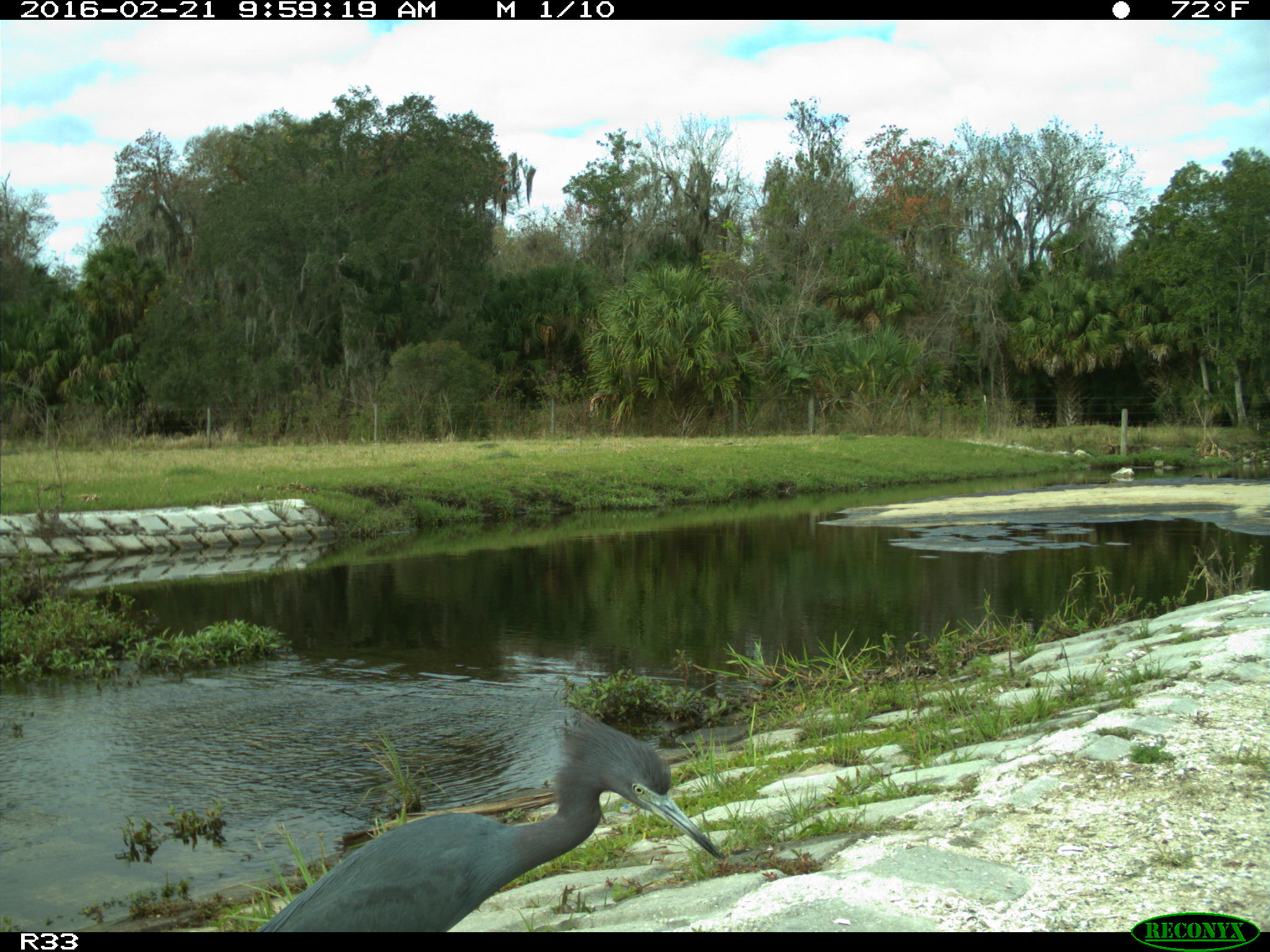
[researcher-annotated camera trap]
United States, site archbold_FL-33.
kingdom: Animalia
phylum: Chordata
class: Aves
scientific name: Aves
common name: birds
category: unidentified bird